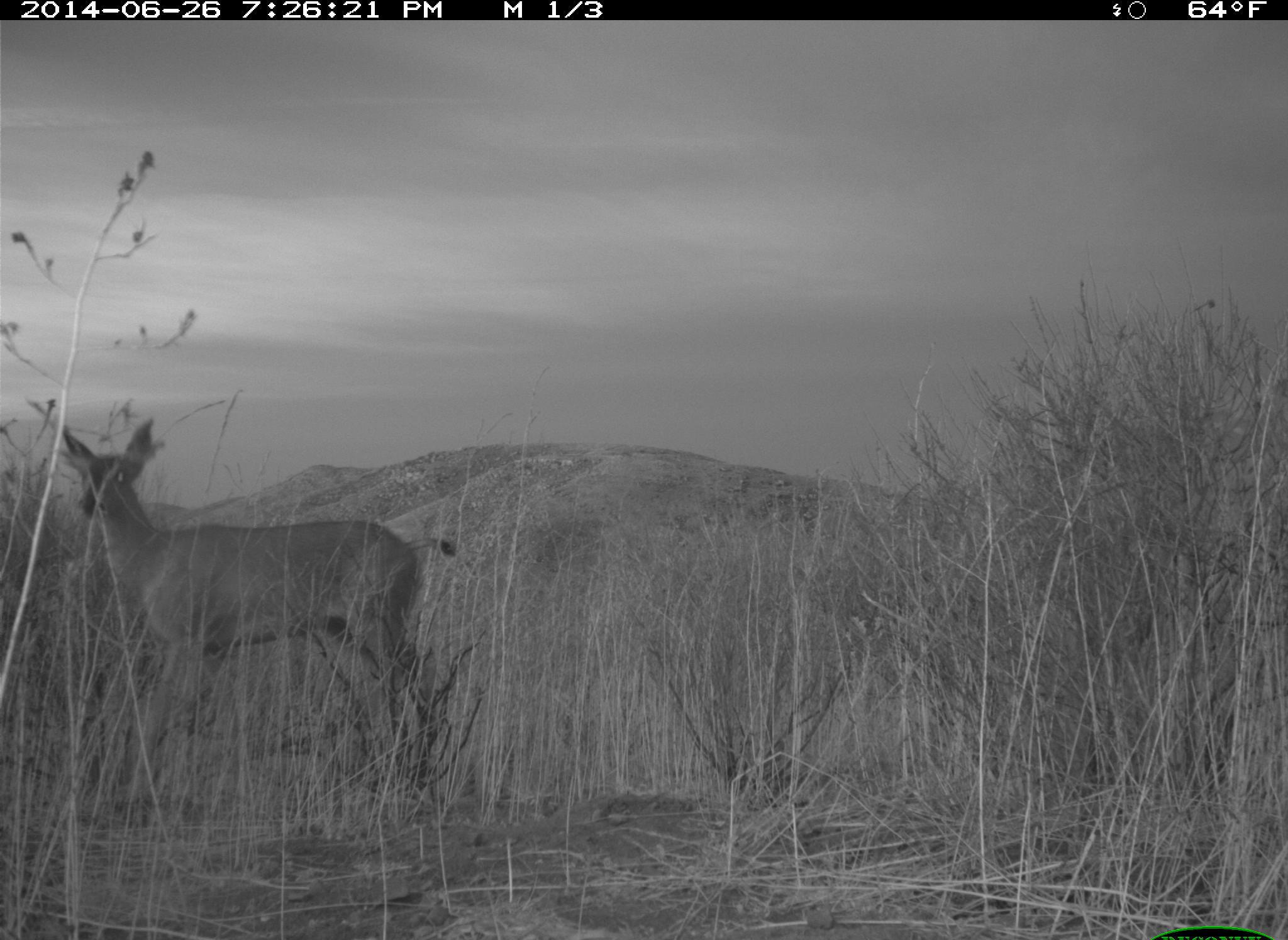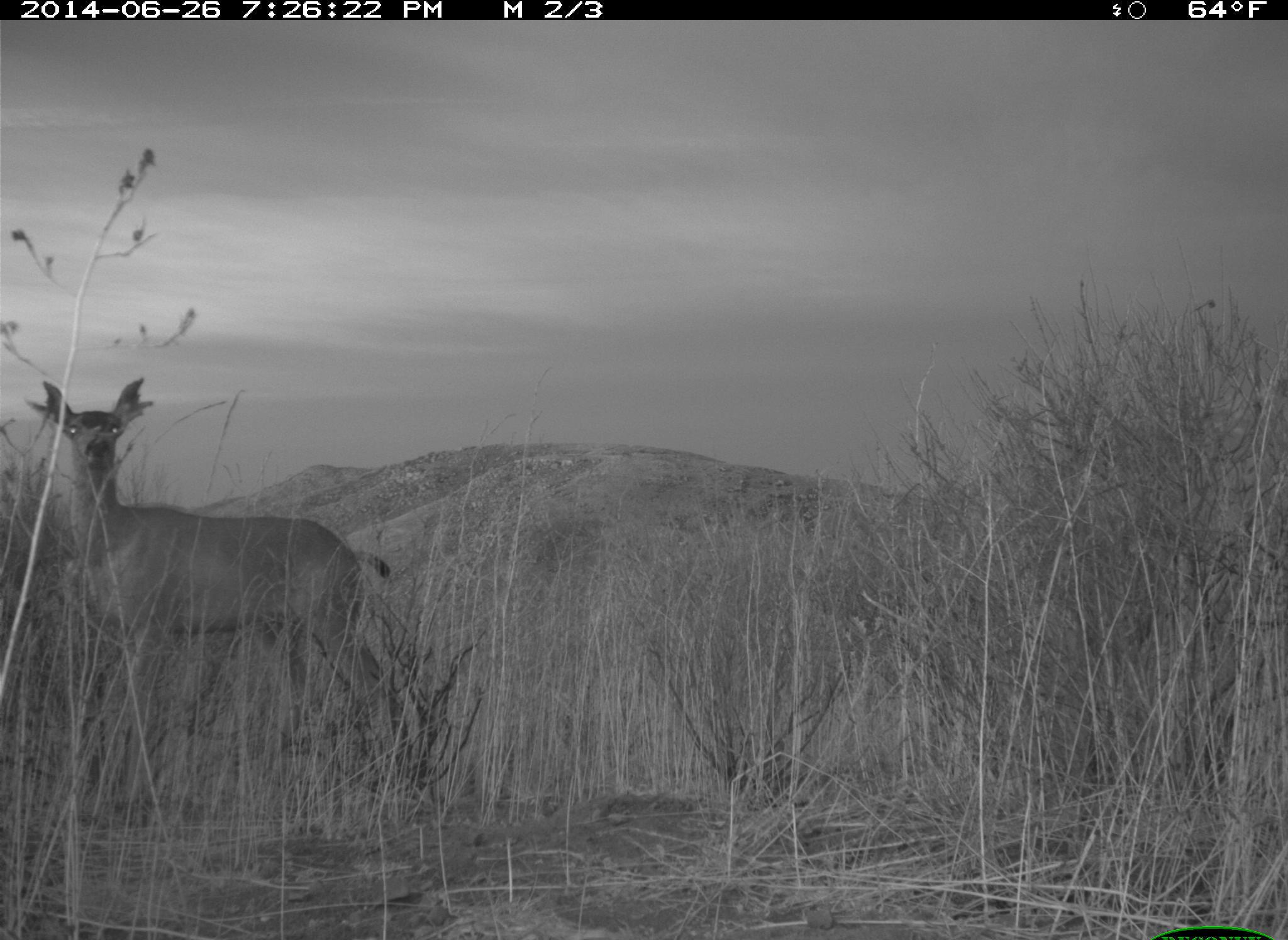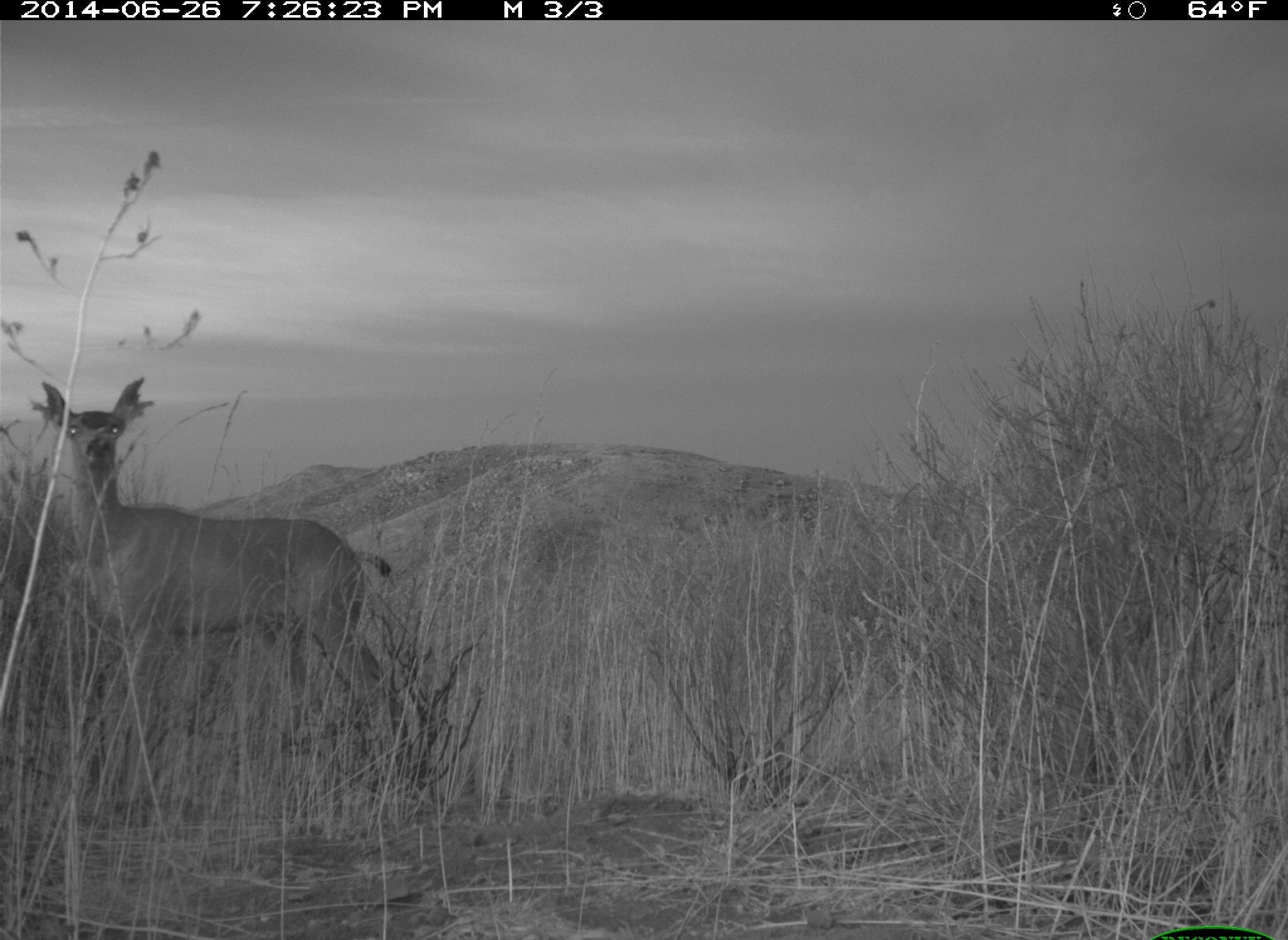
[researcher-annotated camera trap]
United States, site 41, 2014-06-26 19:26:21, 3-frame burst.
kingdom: Animalia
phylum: Chordata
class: Mammalia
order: Artiodactyla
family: Cervidae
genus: Odocoileus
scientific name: Odocoileus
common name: deer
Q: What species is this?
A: Deer (Odocoileus).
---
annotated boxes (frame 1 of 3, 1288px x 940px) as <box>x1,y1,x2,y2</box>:
deer: <box>58,420,441,797</box>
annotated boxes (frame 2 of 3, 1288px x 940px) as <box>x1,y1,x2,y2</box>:
deer: <box>25,375,400,768</box>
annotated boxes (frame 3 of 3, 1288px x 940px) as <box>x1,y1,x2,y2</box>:
deer: <box>32,376,408,786</box>